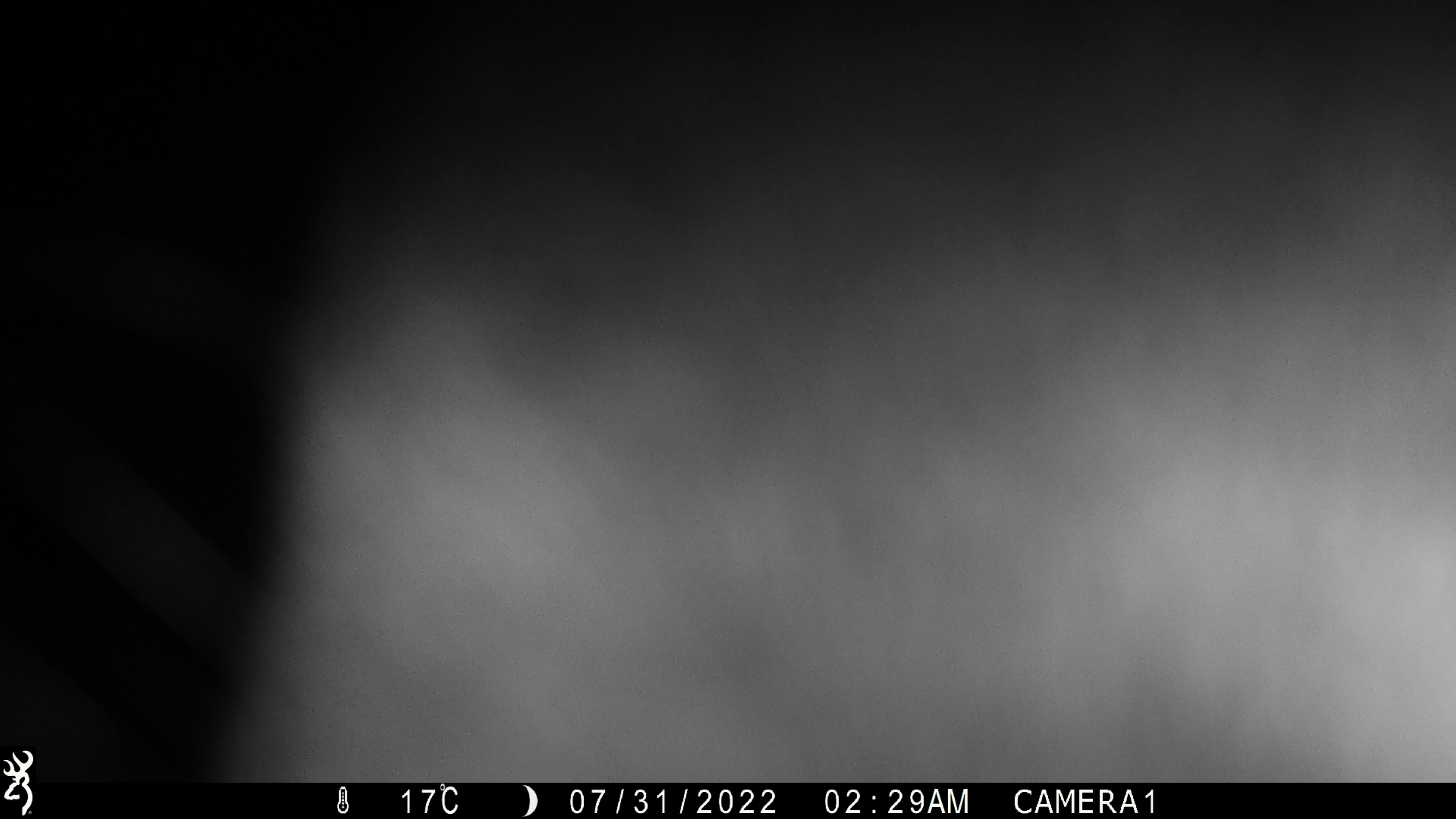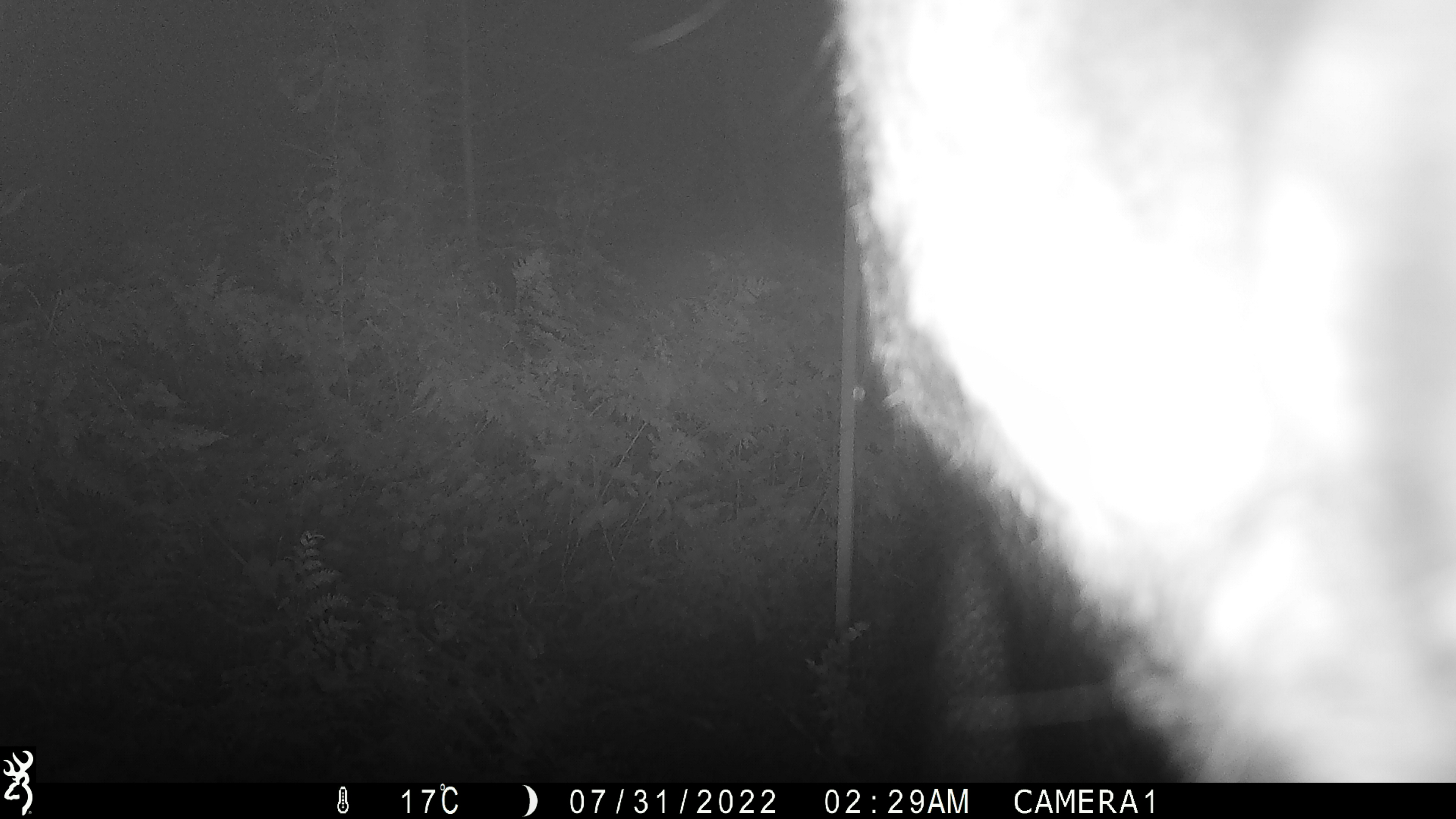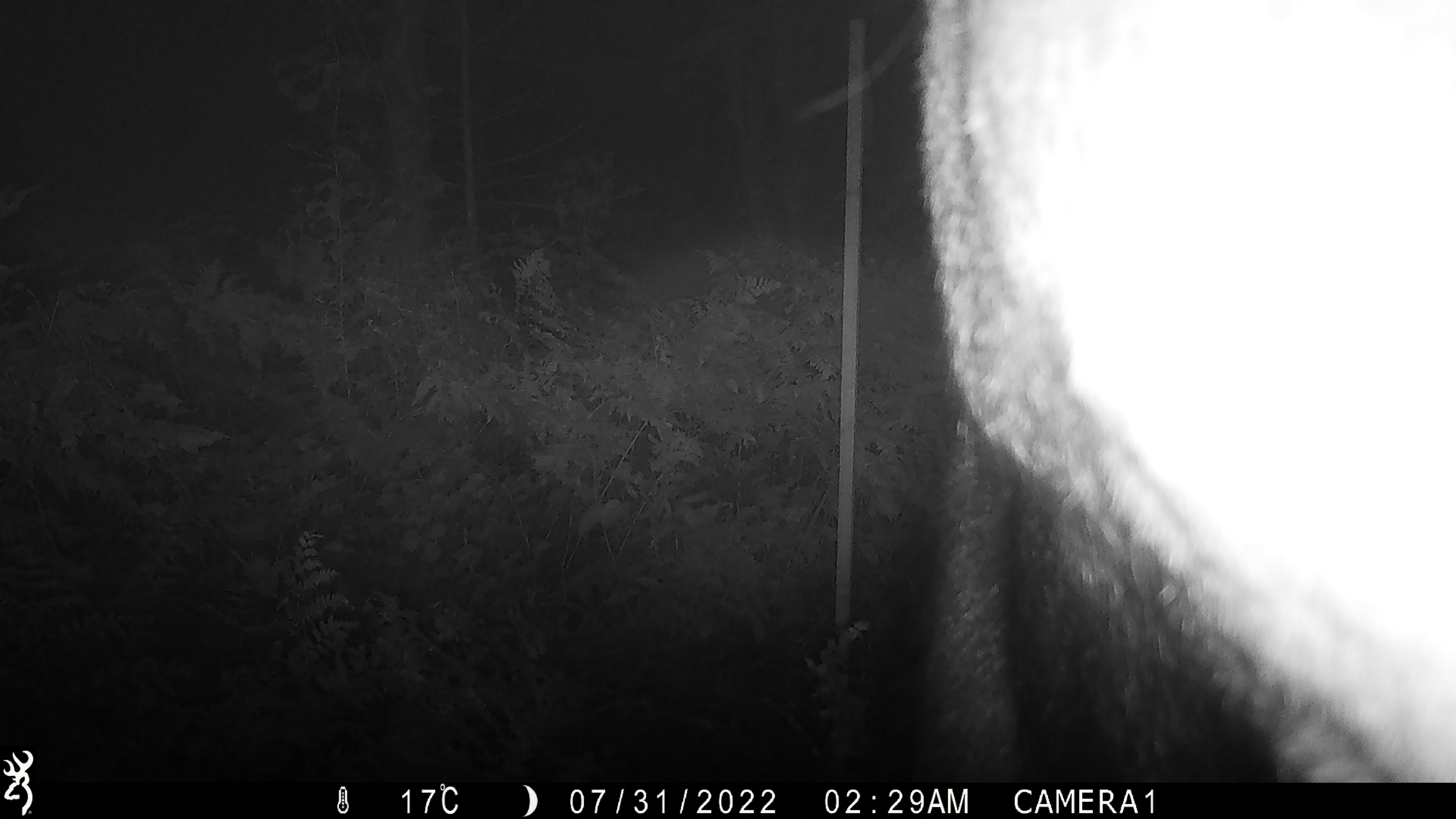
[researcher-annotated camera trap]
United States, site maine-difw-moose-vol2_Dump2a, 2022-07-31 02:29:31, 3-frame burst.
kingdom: Animalia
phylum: Chordata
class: Mammalia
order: Artiodactyla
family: Cervidae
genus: Alces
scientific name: Alces alces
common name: moose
Moose (Alces alces).